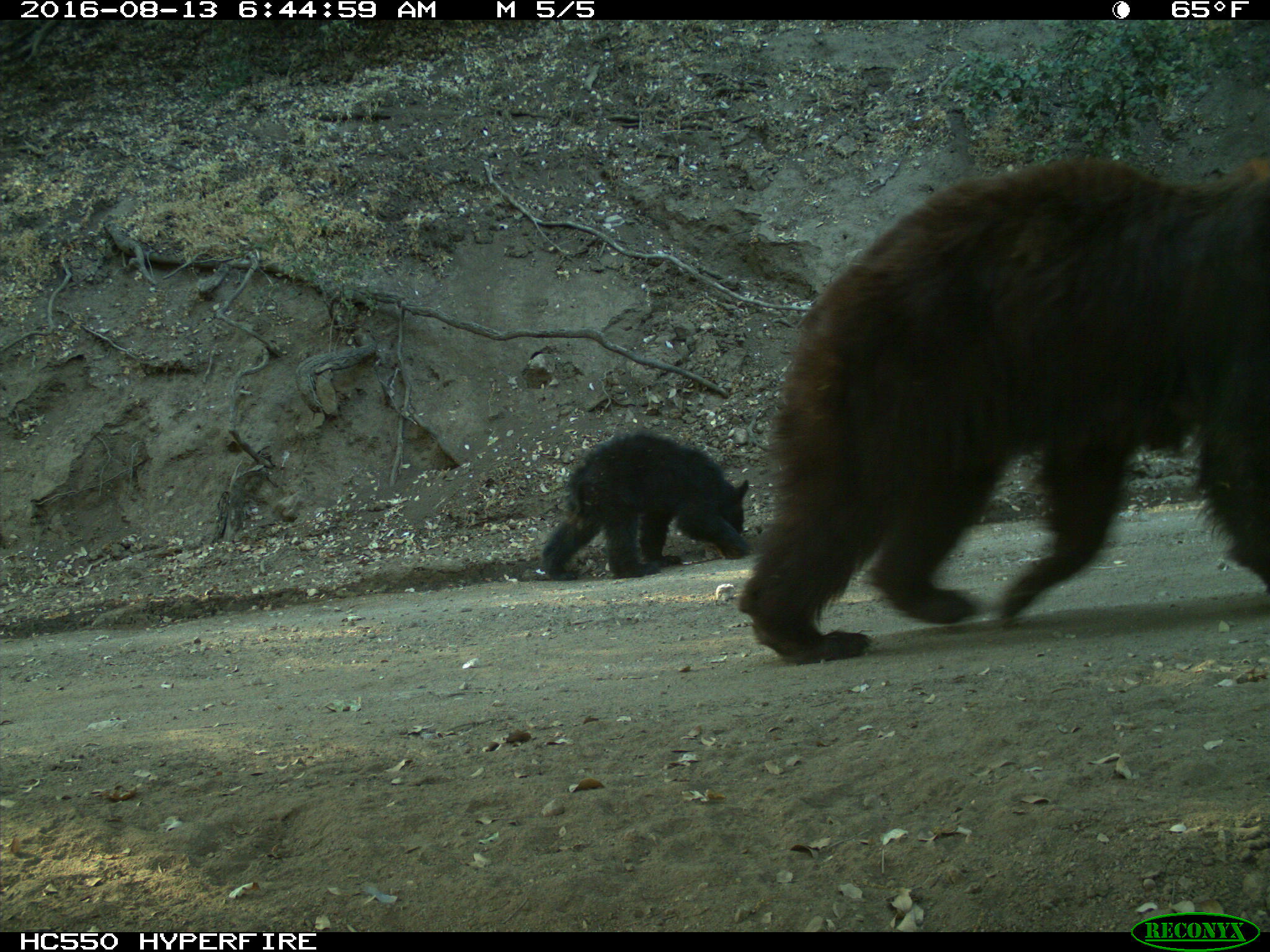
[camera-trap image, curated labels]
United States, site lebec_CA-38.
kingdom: Animalia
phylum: Chordata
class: Mammalia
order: Carnivora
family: Ursidae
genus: Ursus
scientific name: Ursus americanus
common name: american black bear